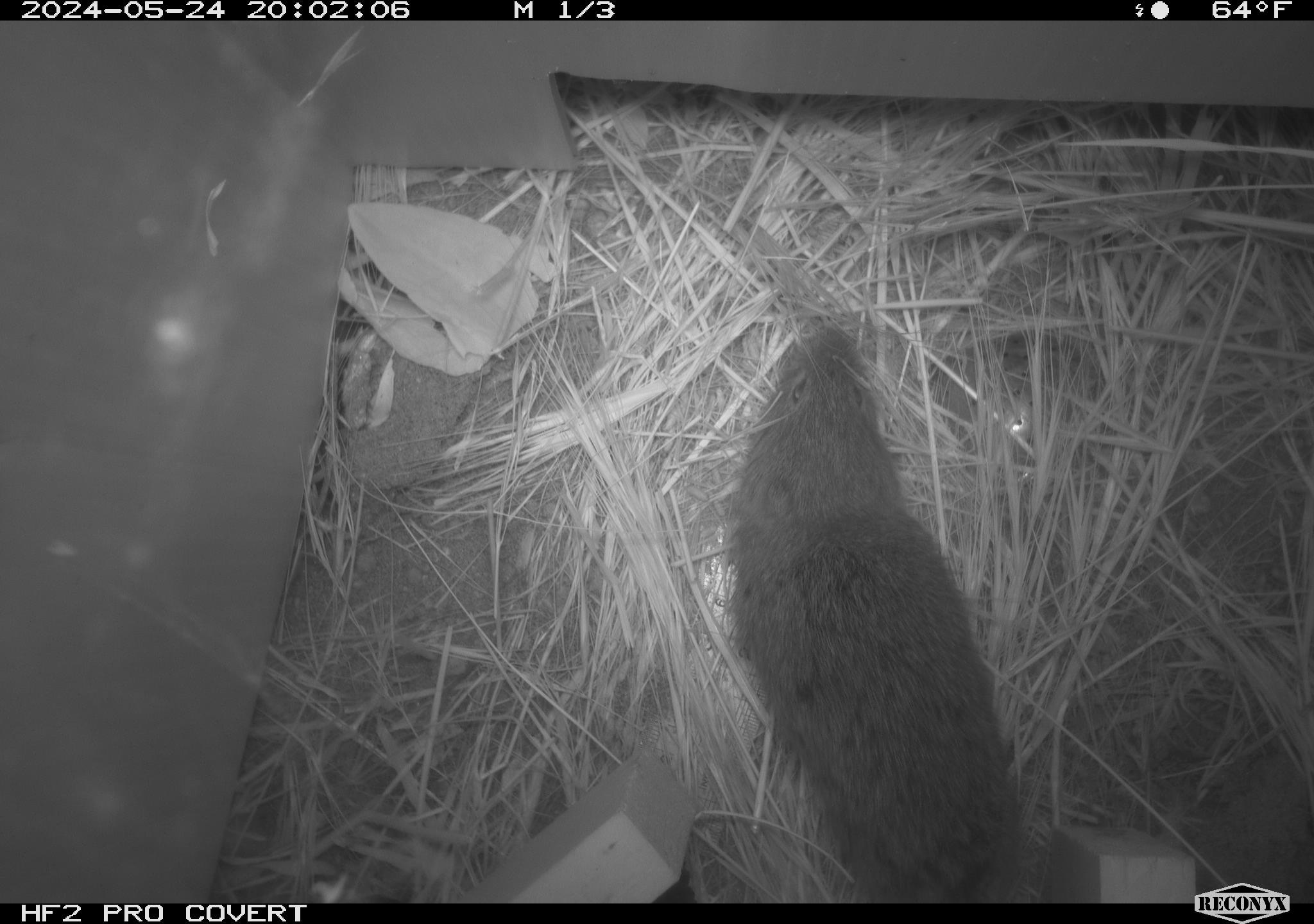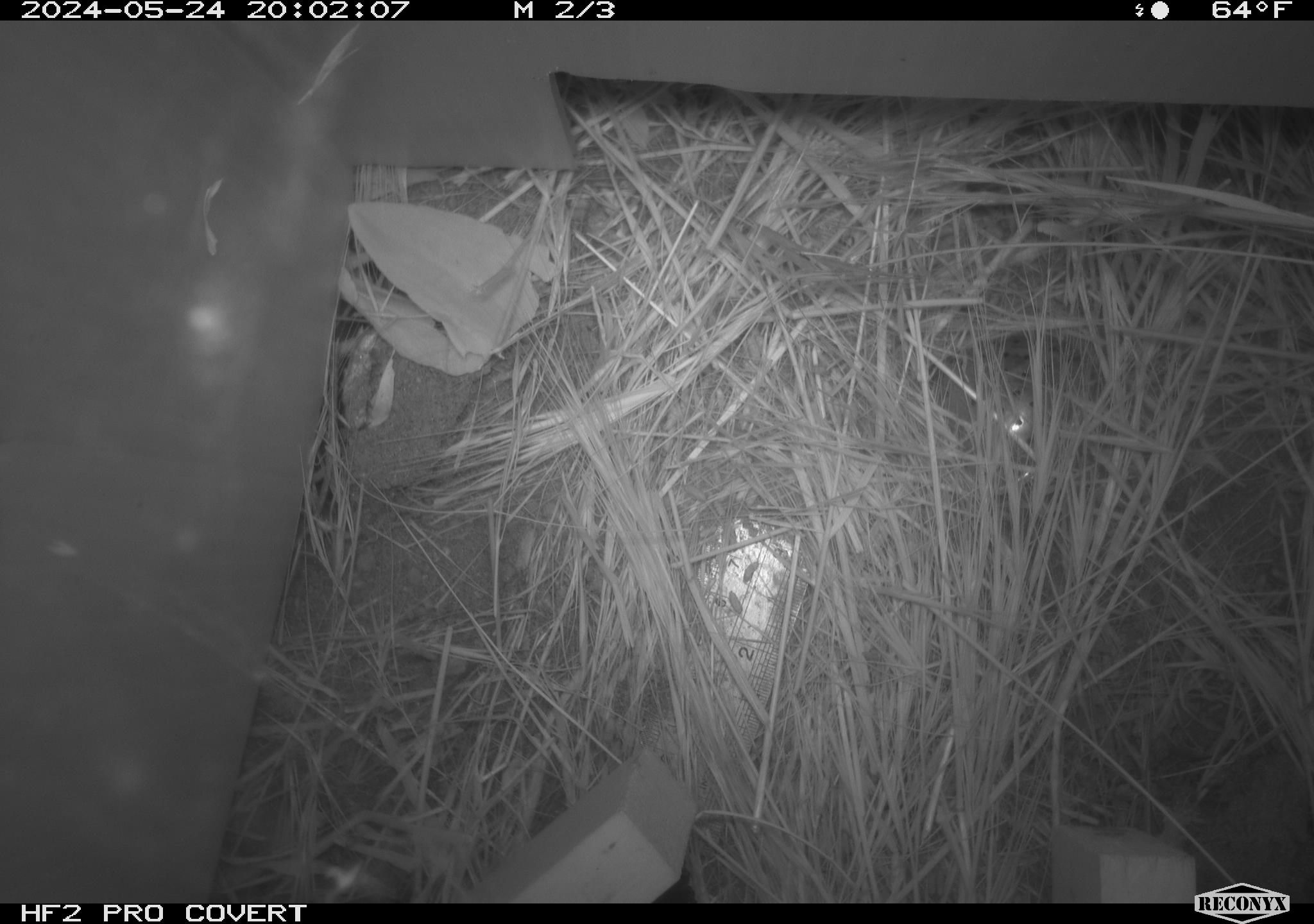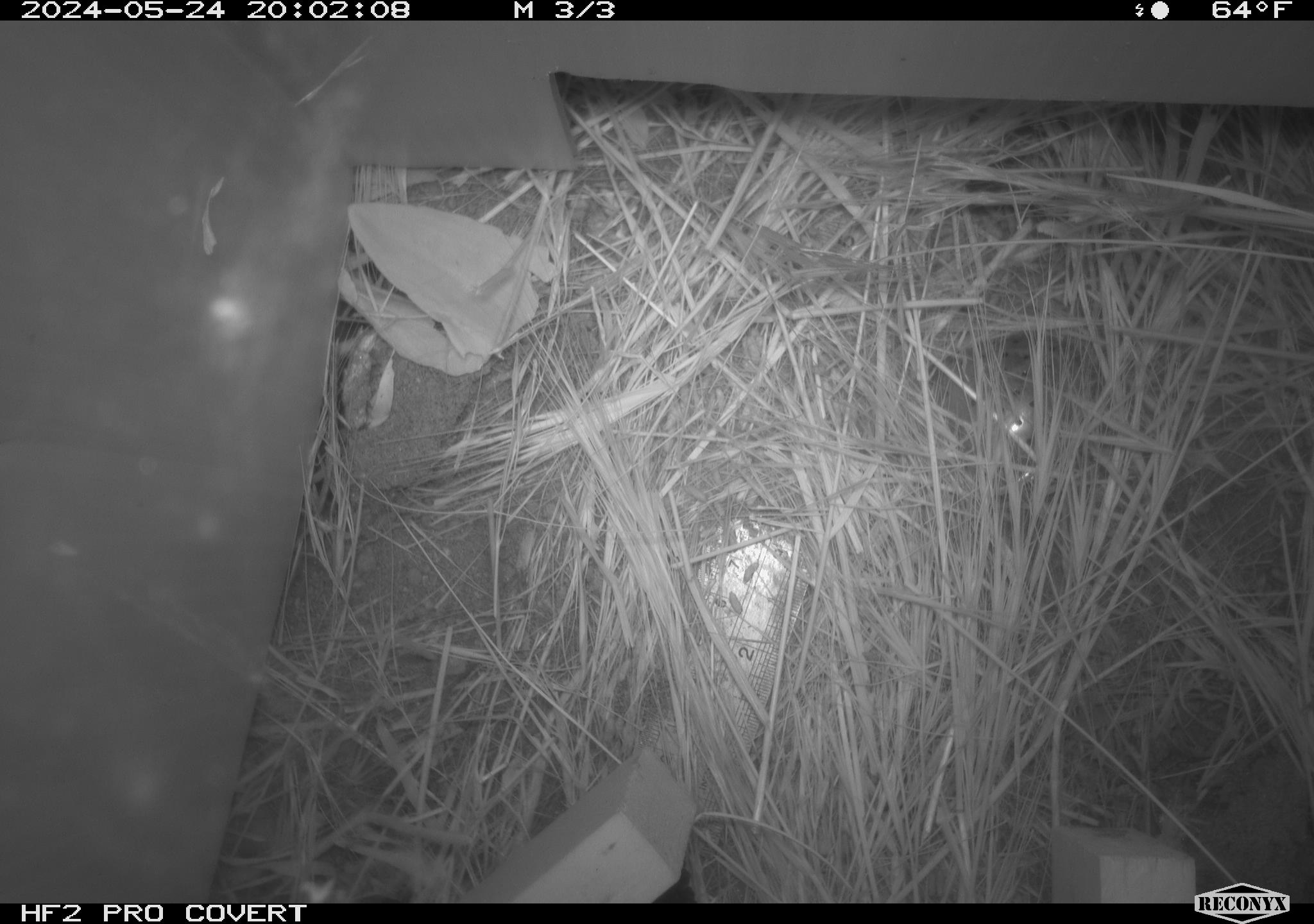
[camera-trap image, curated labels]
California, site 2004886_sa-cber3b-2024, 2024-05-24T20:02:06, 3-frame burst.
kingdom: Animalia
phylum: Chordata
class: Mammalia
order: Rodentia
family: Cricetidae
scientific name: Arvicolinae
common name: voles, lemmings, and muskrats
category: arvicolinae subfamily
Arvicolinae subfamily (voles, lemmings, and muskrats) (Arvicolinae).